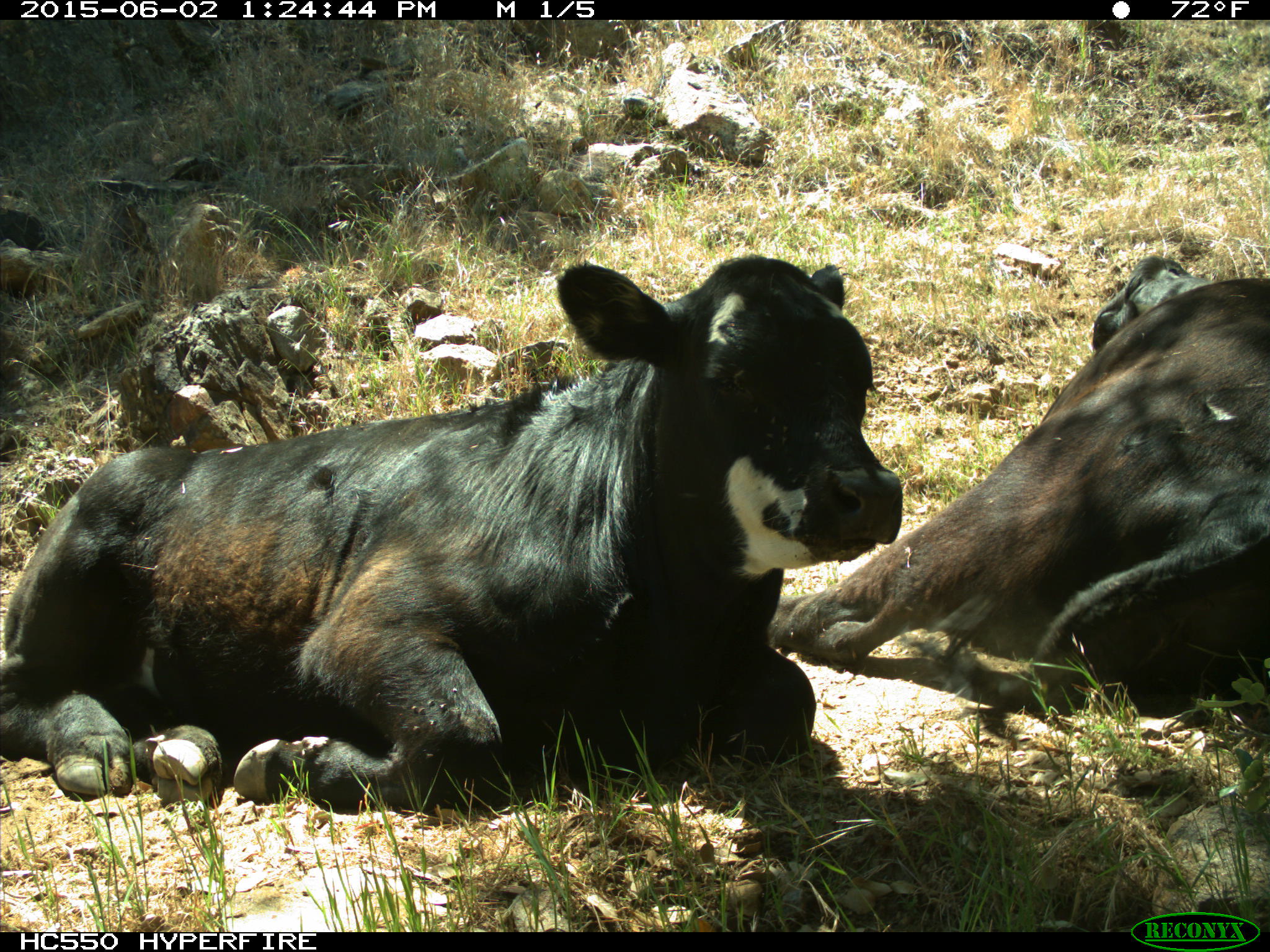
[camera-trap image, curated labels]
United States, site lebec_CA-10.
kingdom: Animalia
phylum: Chordata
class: Mammalia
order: Artiodactyla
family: Bovidae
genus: Bos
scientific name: Bos taurus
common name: domestic cow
Bos taurus (domestic cow).